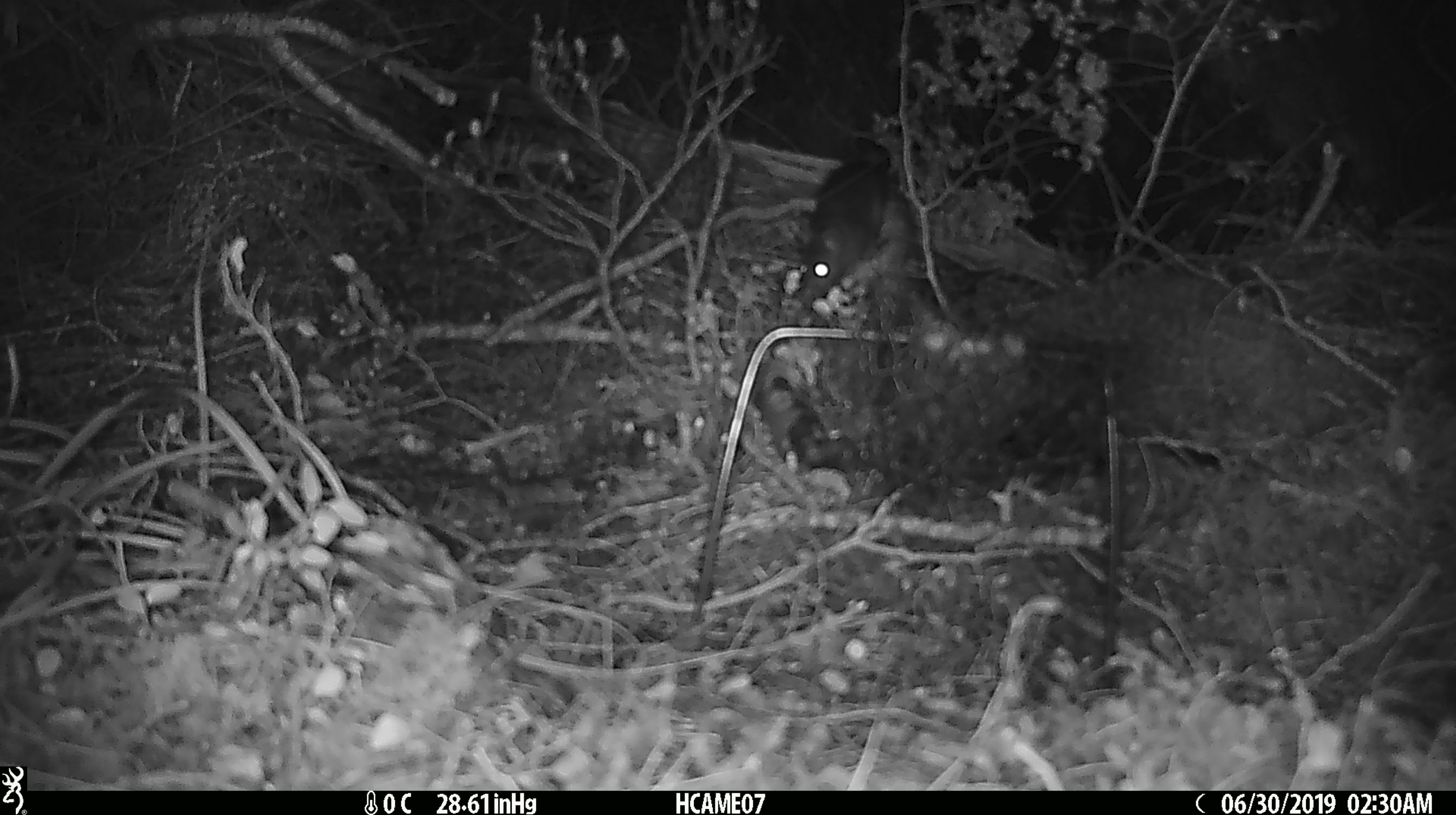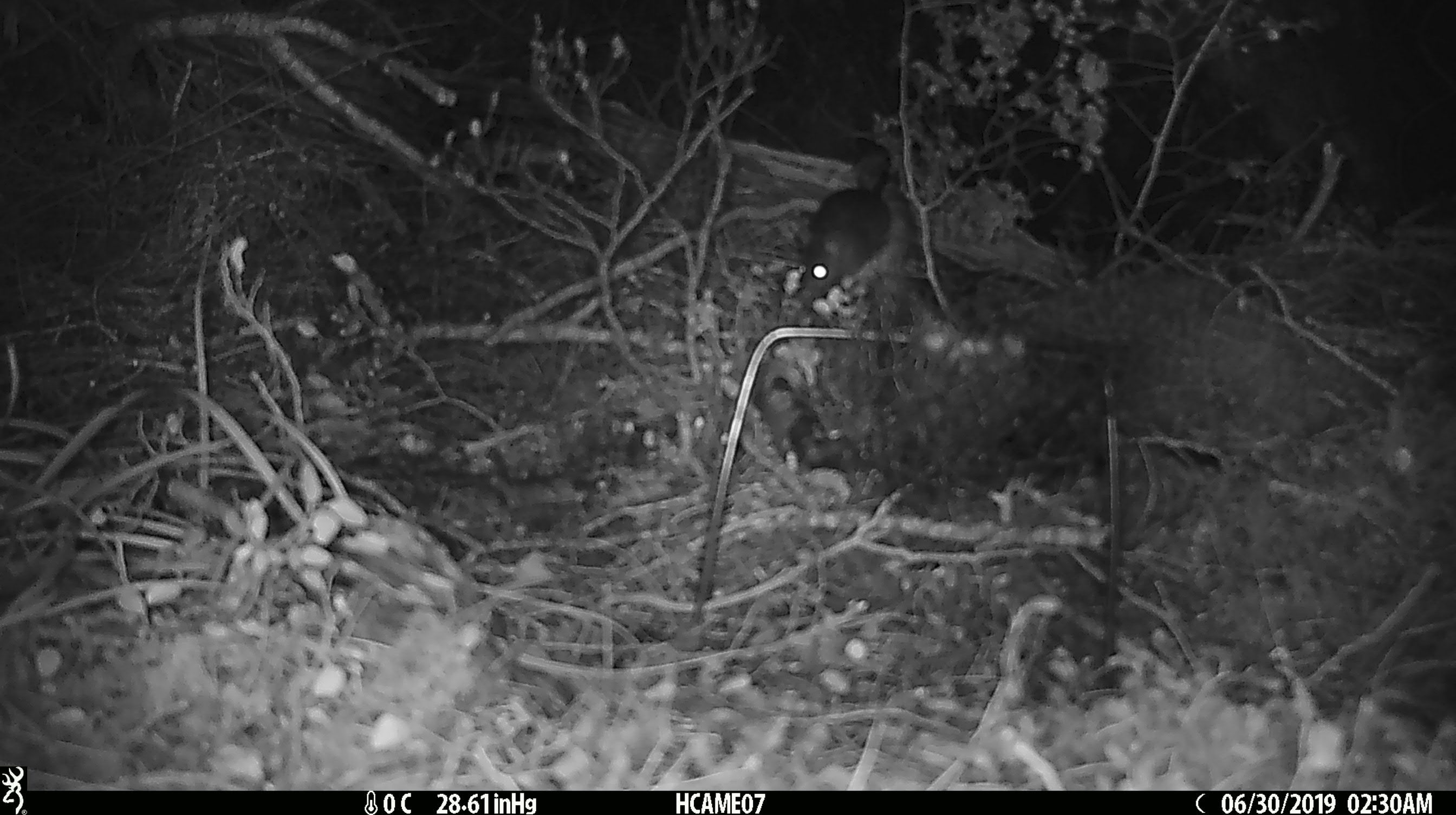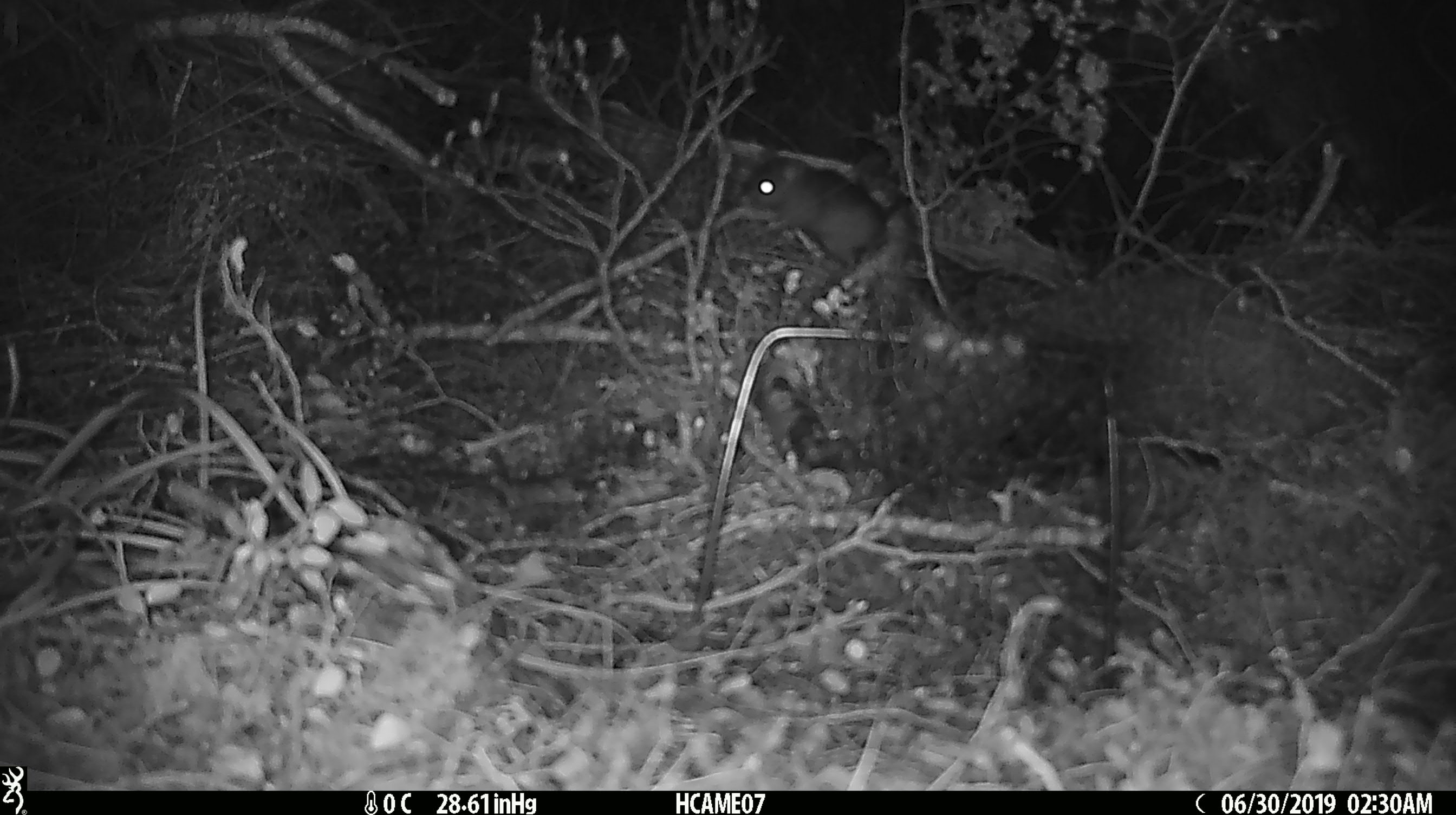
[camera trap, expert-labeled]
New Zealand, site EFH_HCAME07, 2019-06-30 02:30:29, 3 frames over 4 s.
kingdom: Animalia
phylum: Chordata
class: Mammalia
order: Rodentia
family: Muridae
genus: Rattus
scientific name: Rattus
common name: rat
Rat (Rattus).